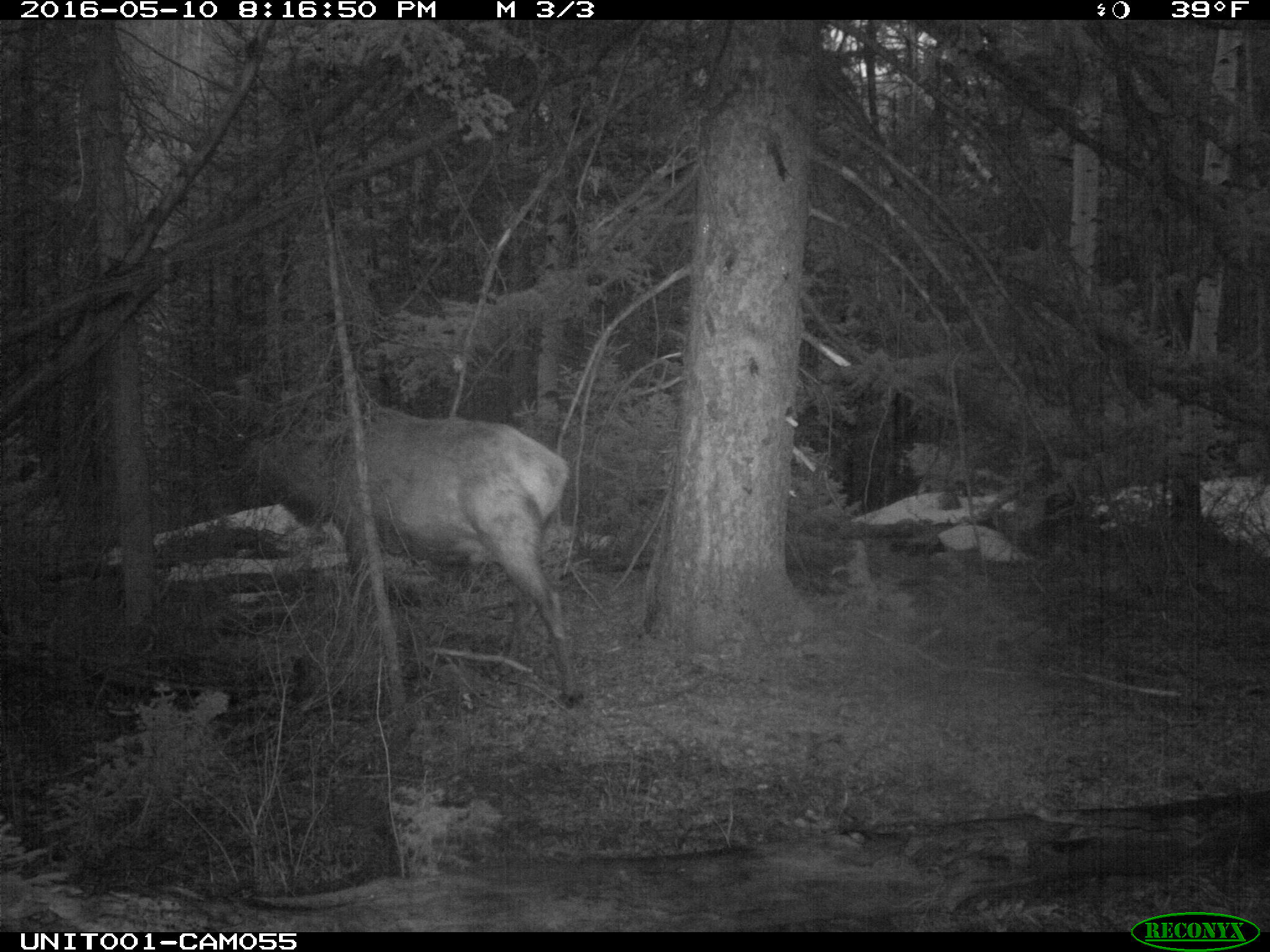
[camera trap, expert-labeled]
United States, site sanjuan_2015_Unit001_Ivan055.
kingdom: Animalia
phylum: Chordata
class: Mammalia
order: Artiodactyla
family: Cervidae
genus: Cervus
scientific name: Cervus elaphus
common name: red deer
Cervus elaphus (red deer).